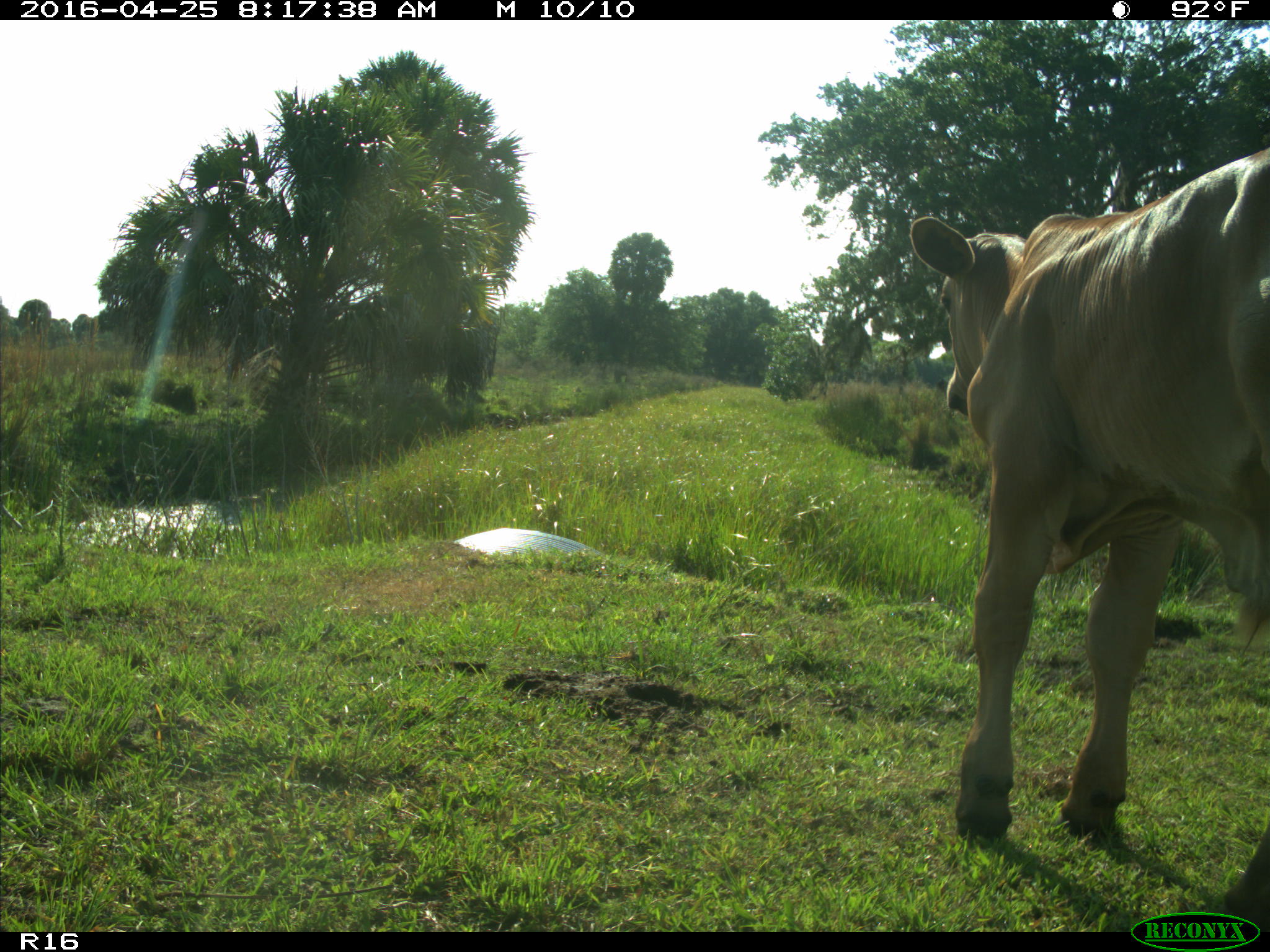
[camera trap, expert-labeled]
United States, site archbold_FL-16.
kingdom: Animalia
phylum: Chordata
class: Mammalia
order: Artiodactyla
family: Bovidae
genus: Bos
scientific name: Bos taurus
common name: domestic cow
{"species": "Bos taurus (domestic cow)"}